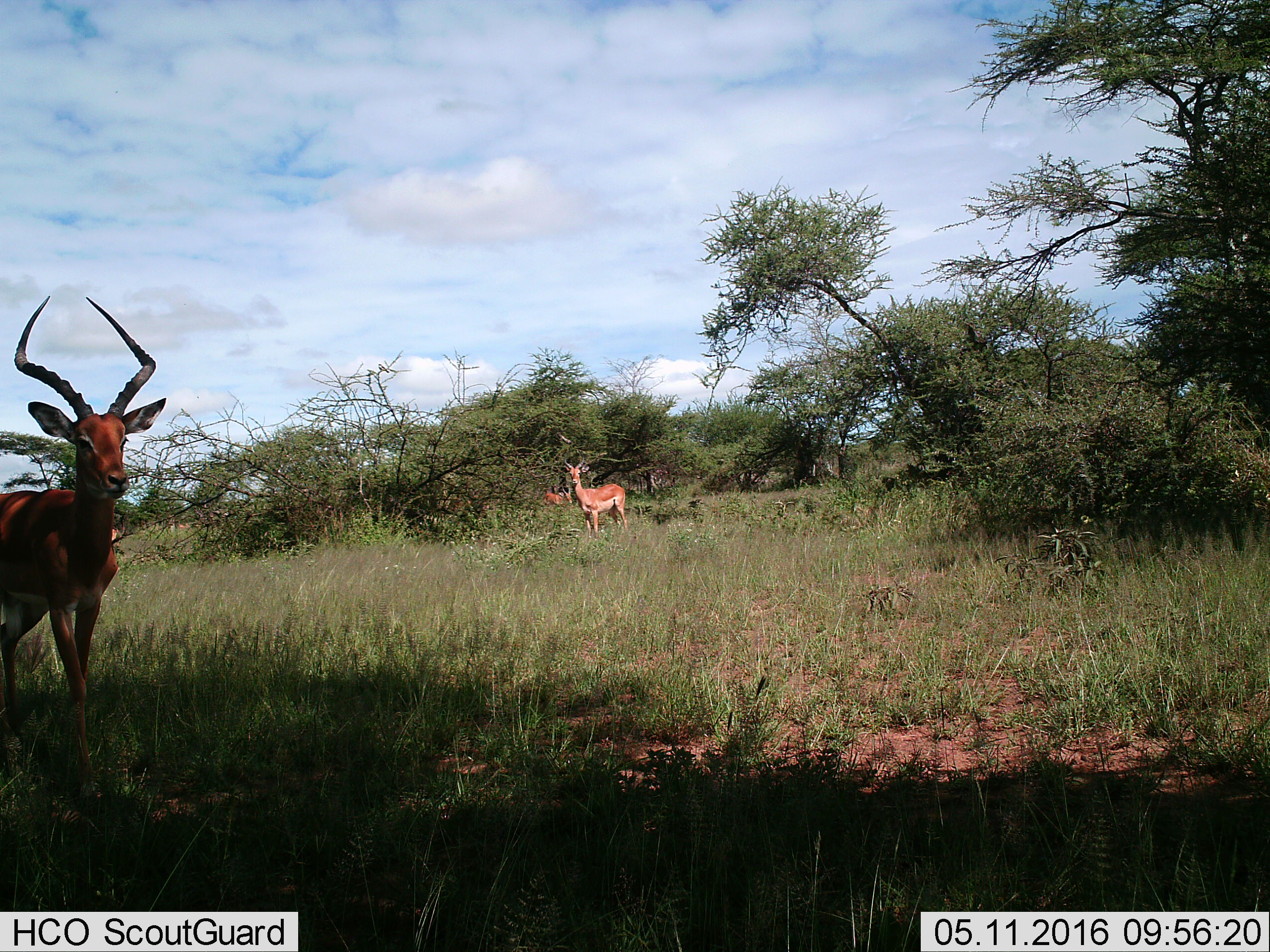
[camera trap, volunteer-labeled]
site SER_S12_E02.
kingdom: Animalia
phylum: Chordata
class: Mammalia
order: Artiodactyla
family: Bovidae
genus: Aepyceros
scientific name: Aepyceros melampus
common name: impala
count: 3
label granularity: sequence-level